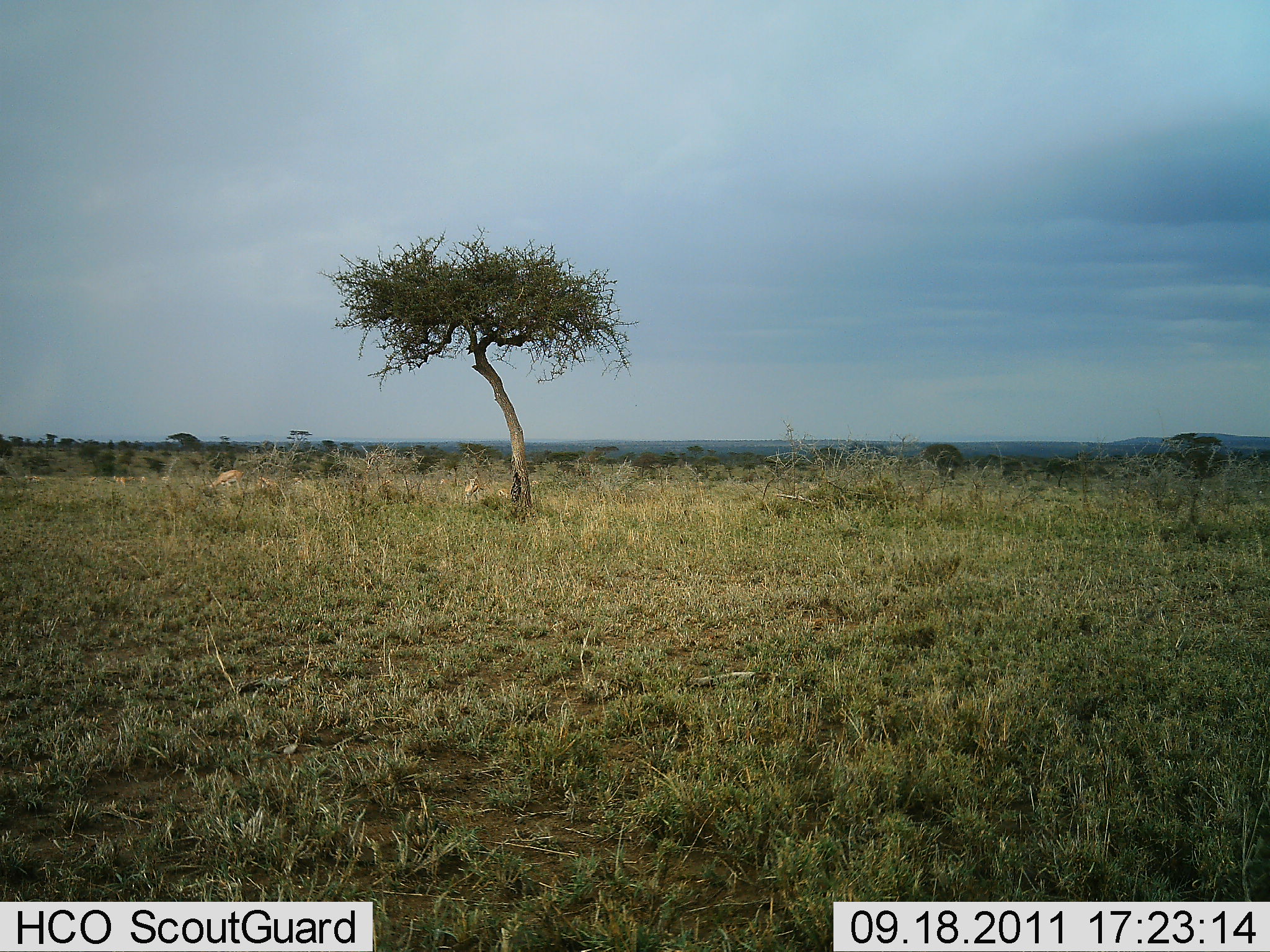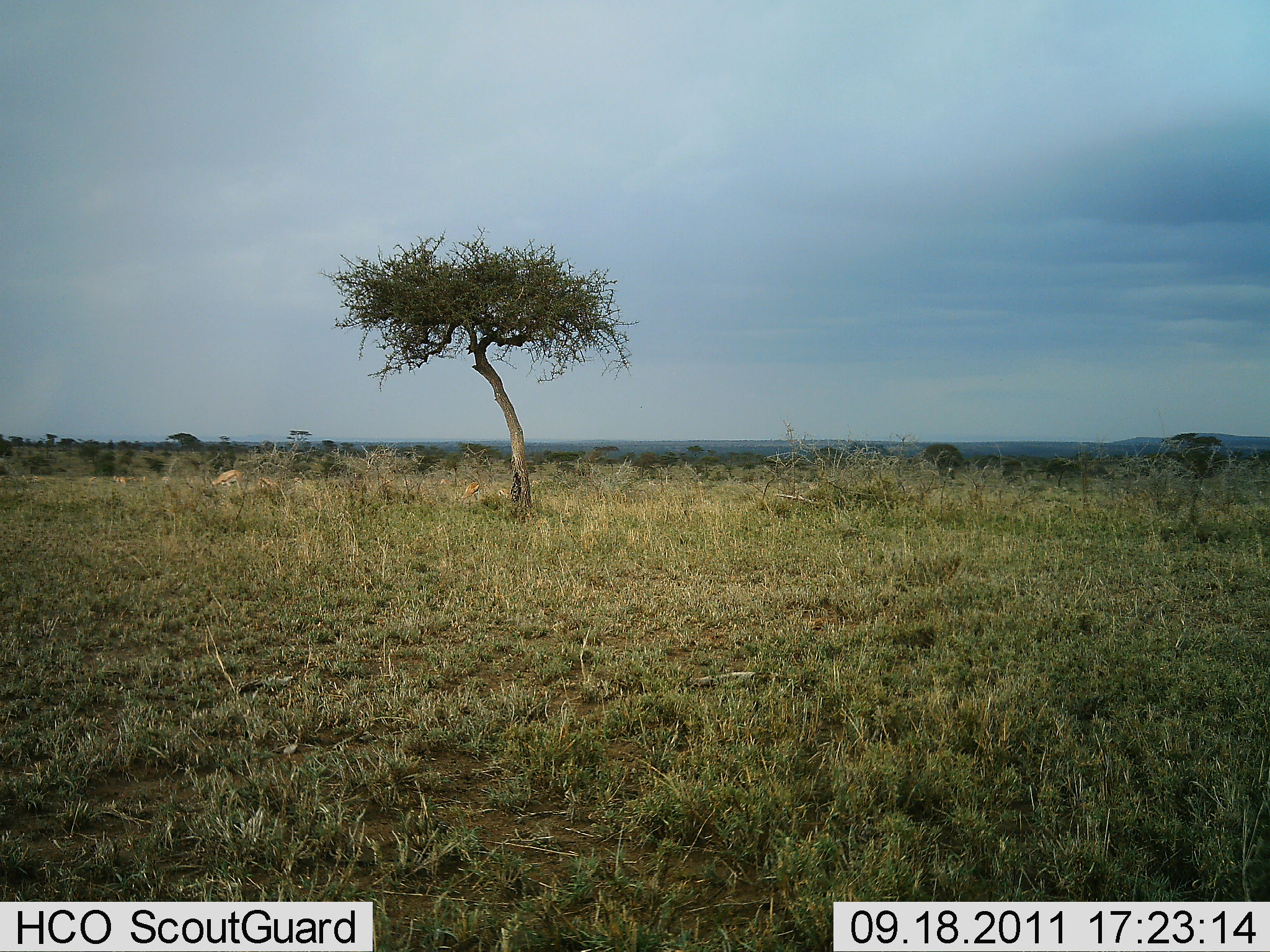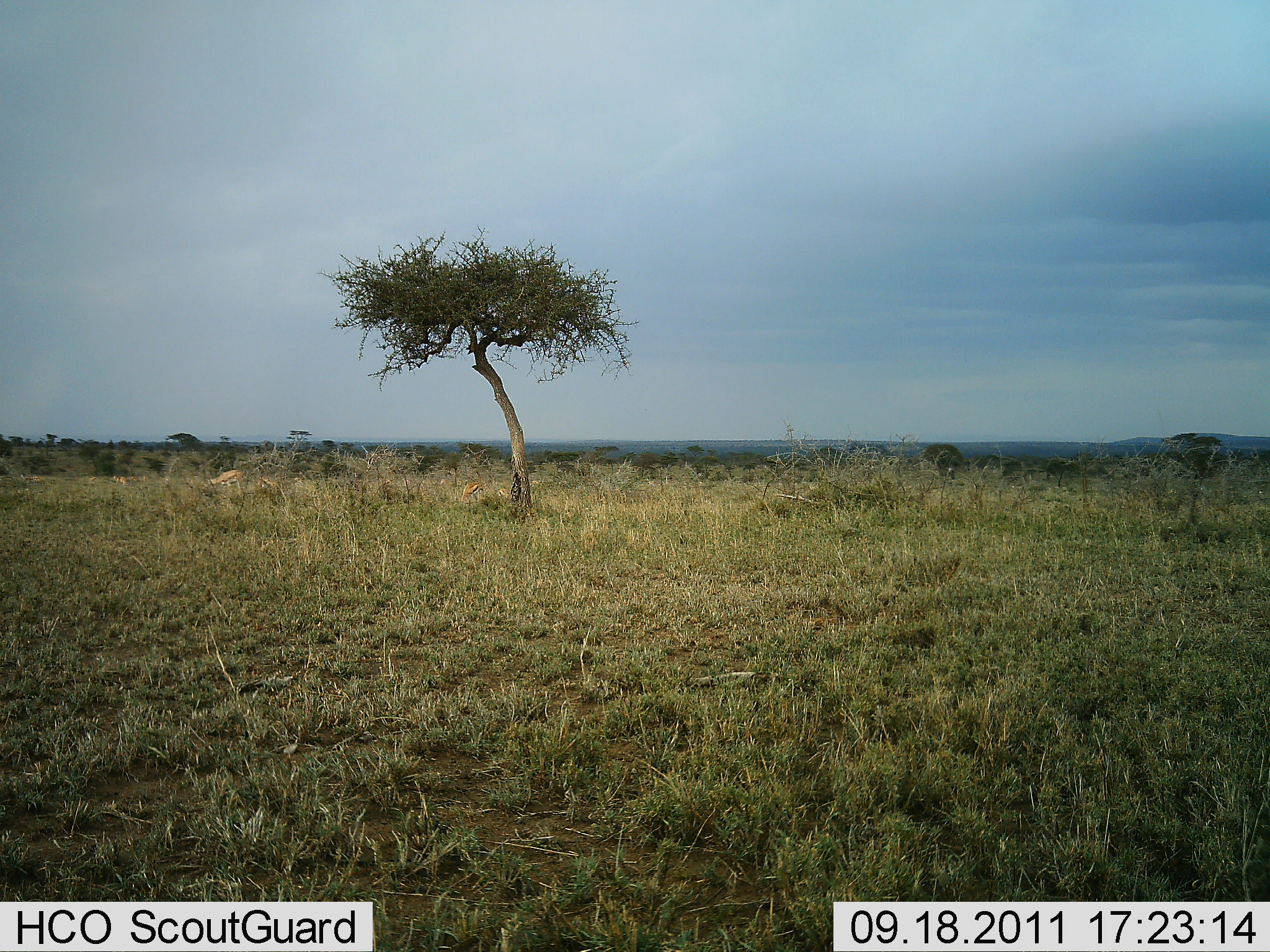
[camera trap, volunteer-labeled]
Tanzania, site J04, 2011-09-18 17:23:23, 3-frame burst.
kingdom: Animalia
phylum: Chordata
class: Mammalia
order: Artiodactyla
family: Bovidae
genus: Nanger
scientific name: Nanger granti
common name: grant's gazelle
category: gazellegrants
Gazellegrants (grant's gazelle) (Nanger granti), count 2. Behavior (volunteer vote fractions): standing 55%, resting 0%, moving 9%, interacting 0%. Young present (vote fraction): 9%. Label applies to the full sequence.